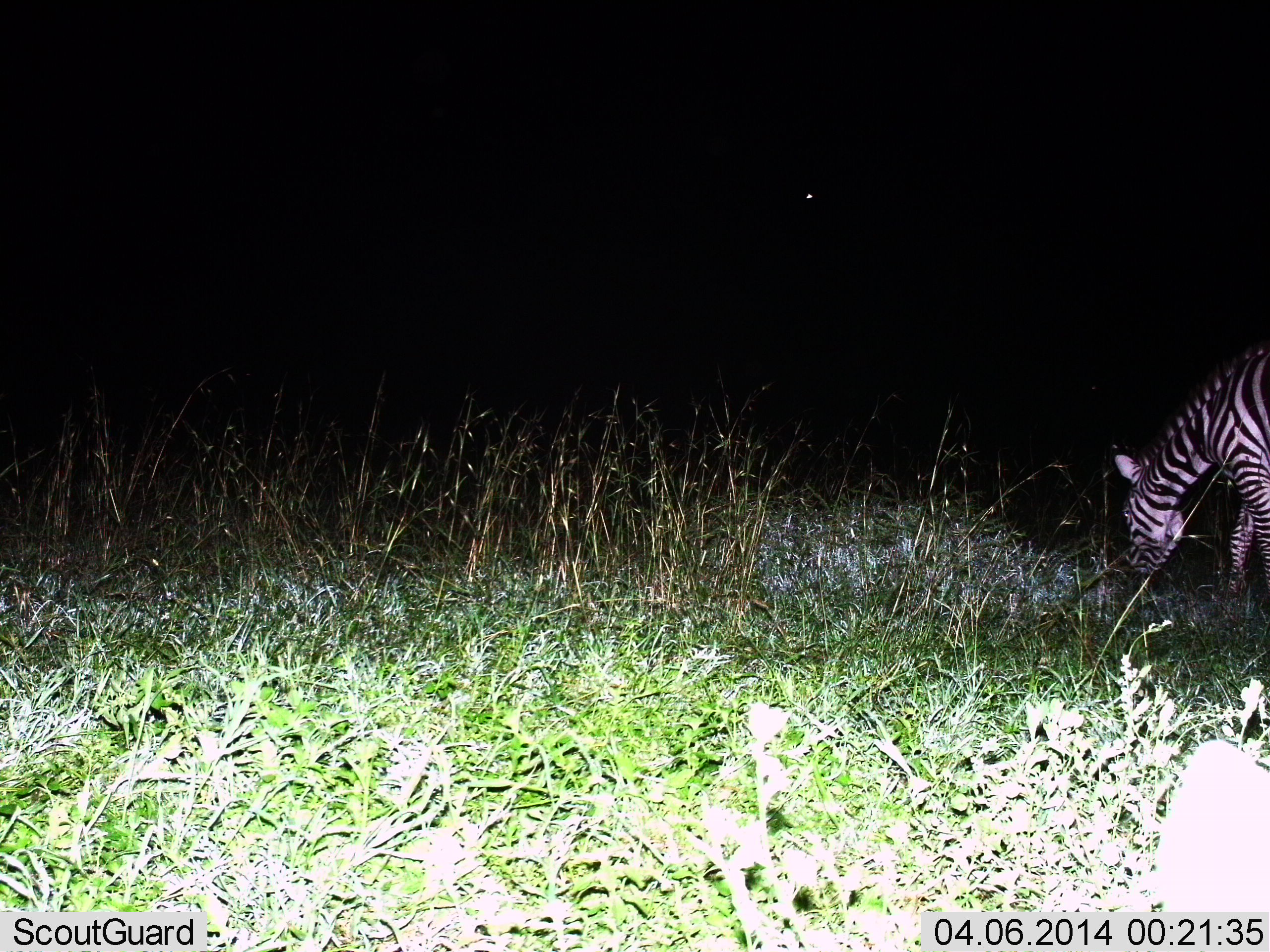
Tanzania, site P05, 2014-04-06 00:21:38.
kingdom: Animalia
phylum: Chordata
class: Mammalia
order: Perissodactyla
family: Equidae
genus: Equus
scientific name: Equus quagga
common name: plains zebra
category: zebra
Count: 1.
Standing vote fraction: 10%.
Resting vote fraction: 0%.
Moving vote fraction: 10%.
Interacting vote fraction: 0%.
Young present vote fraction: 0%.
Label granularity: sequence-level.